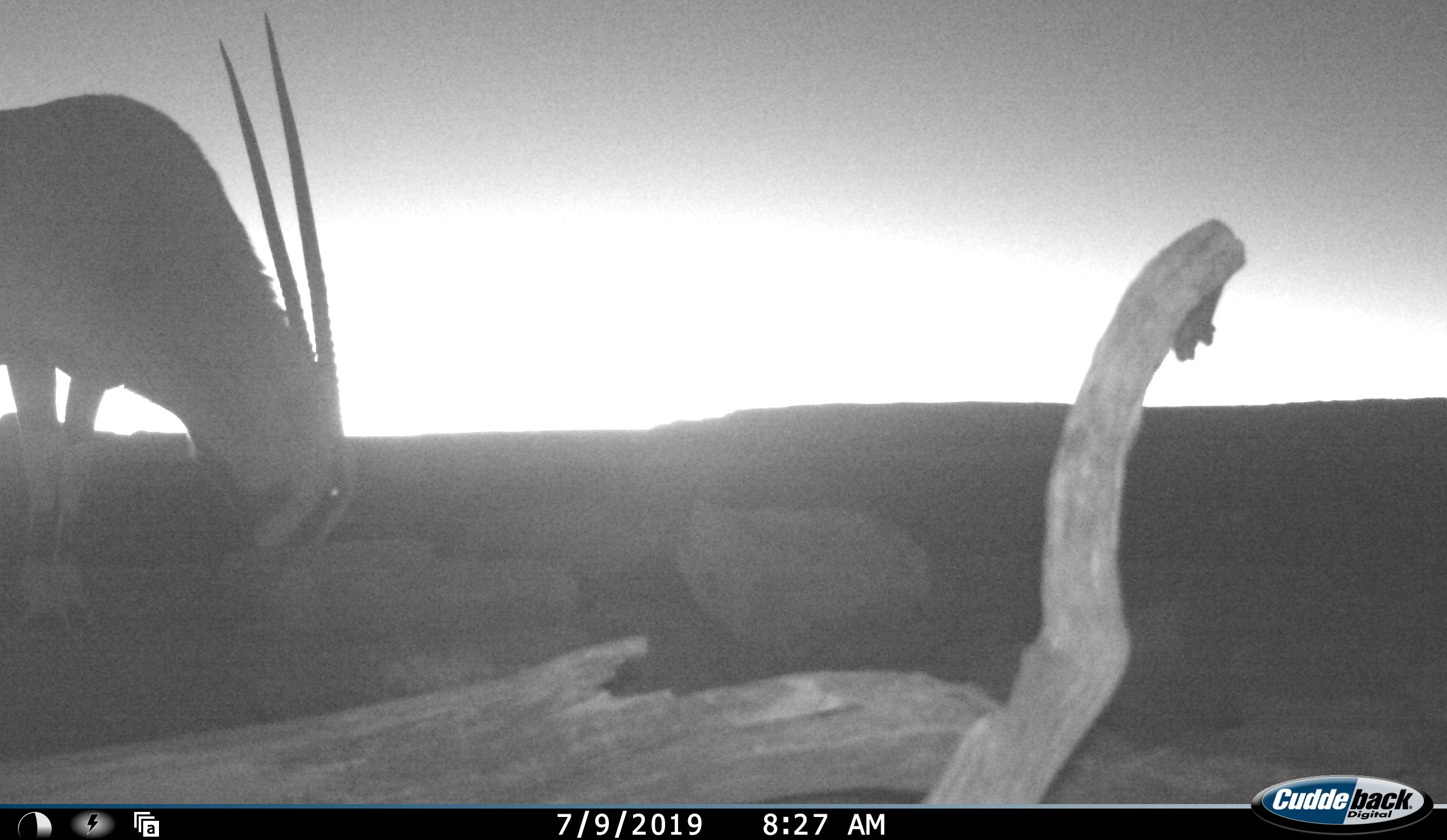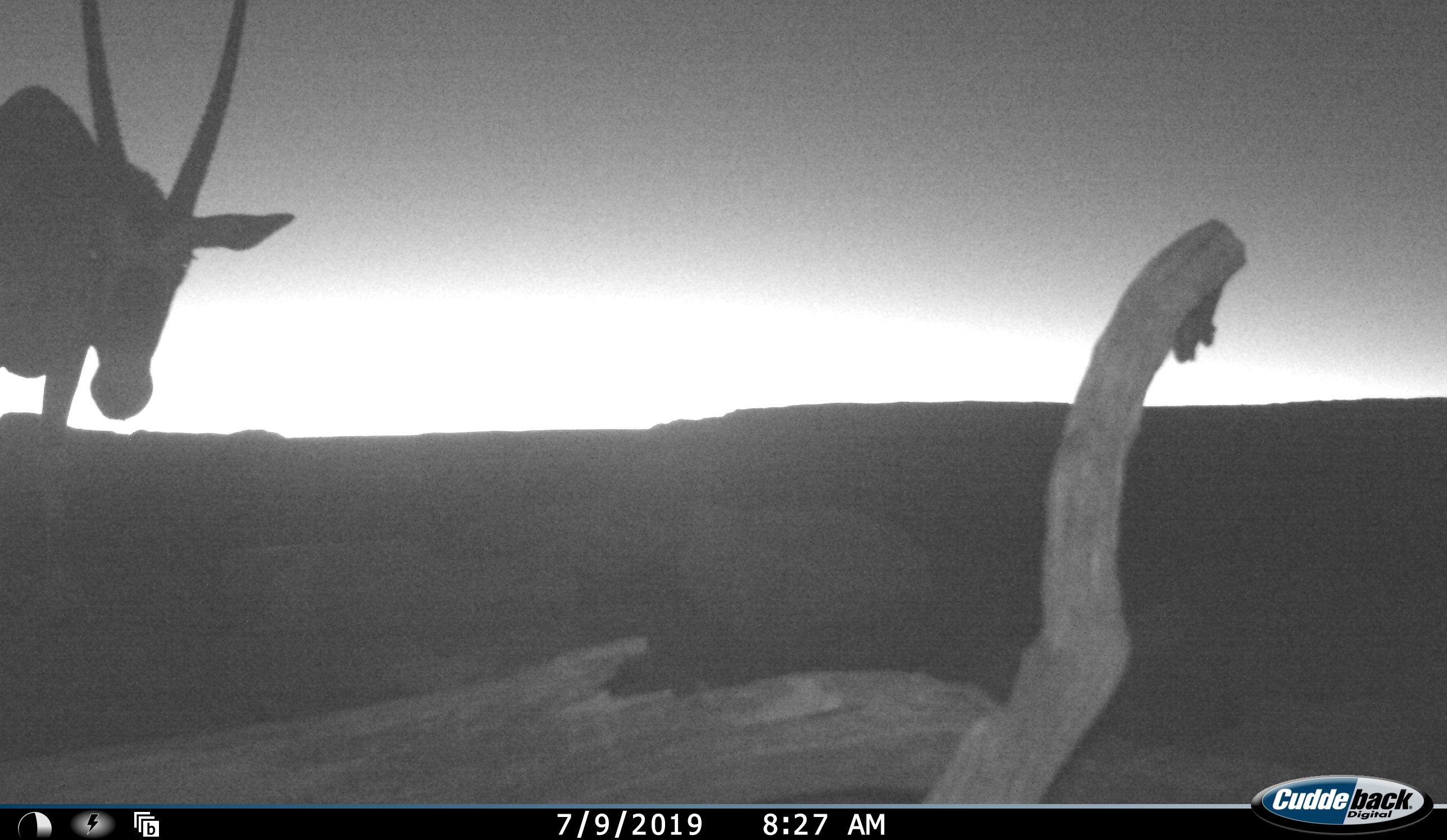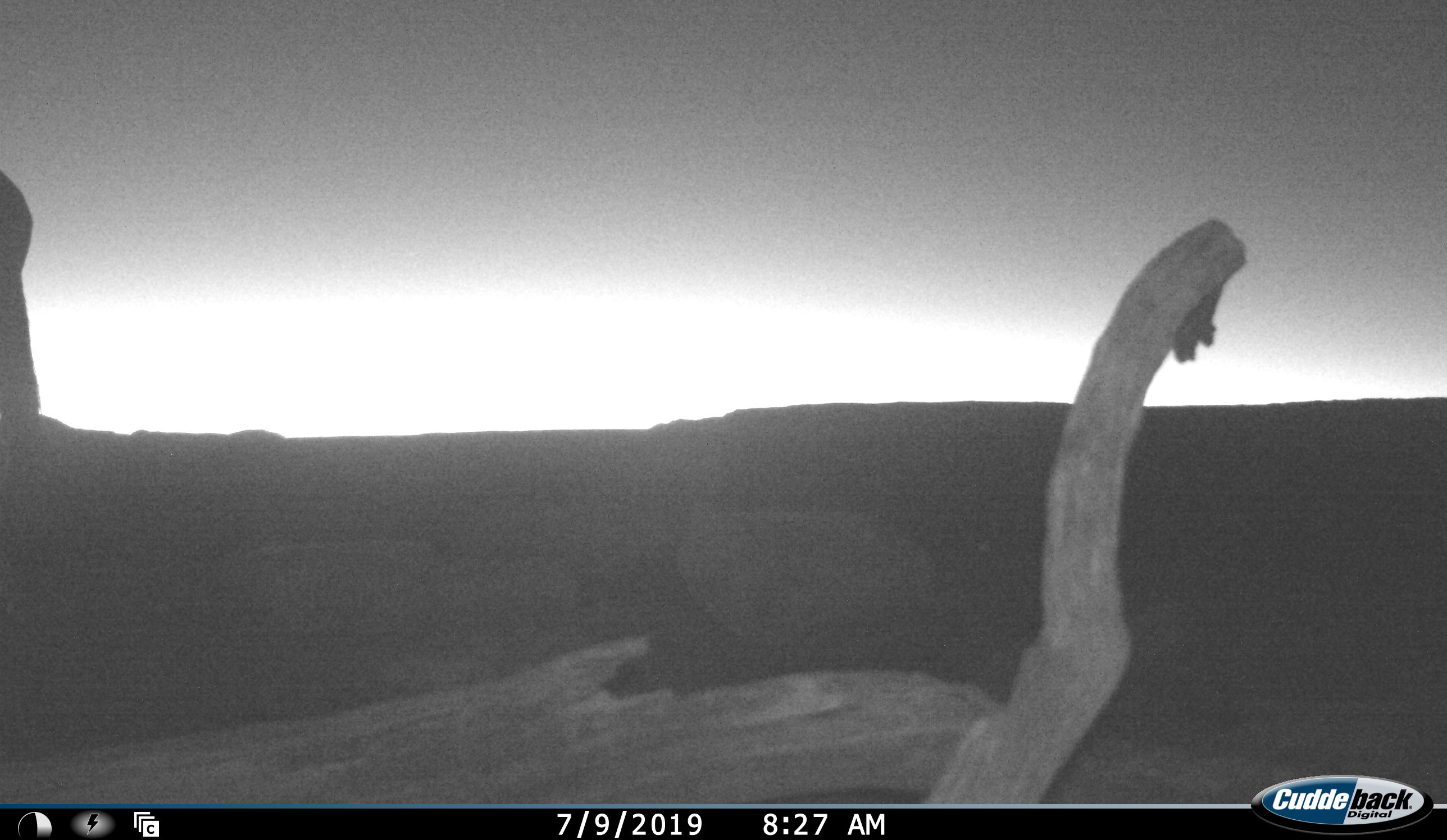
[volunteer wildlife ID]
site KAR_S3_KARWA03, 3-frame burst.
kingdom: Animalia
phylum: Chordata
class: Mammalia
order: Artiodactyla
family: Bovidae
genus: Oryx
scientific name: Oryx gazella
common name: gemsbok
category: oryx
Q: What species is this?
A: Oryx (gemsbok) (Oryx gazella).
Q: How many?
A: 1.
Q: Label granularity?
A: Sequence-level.